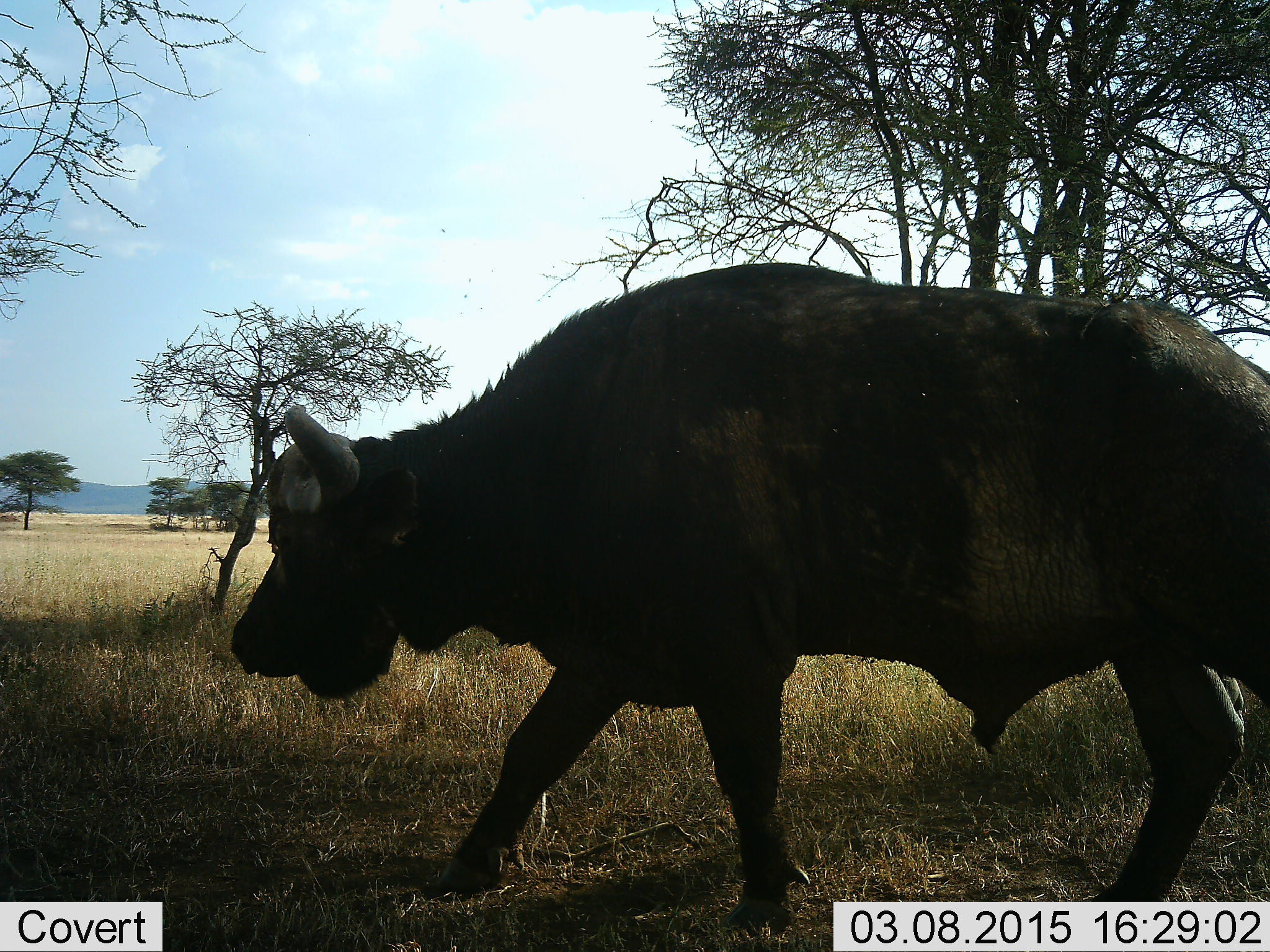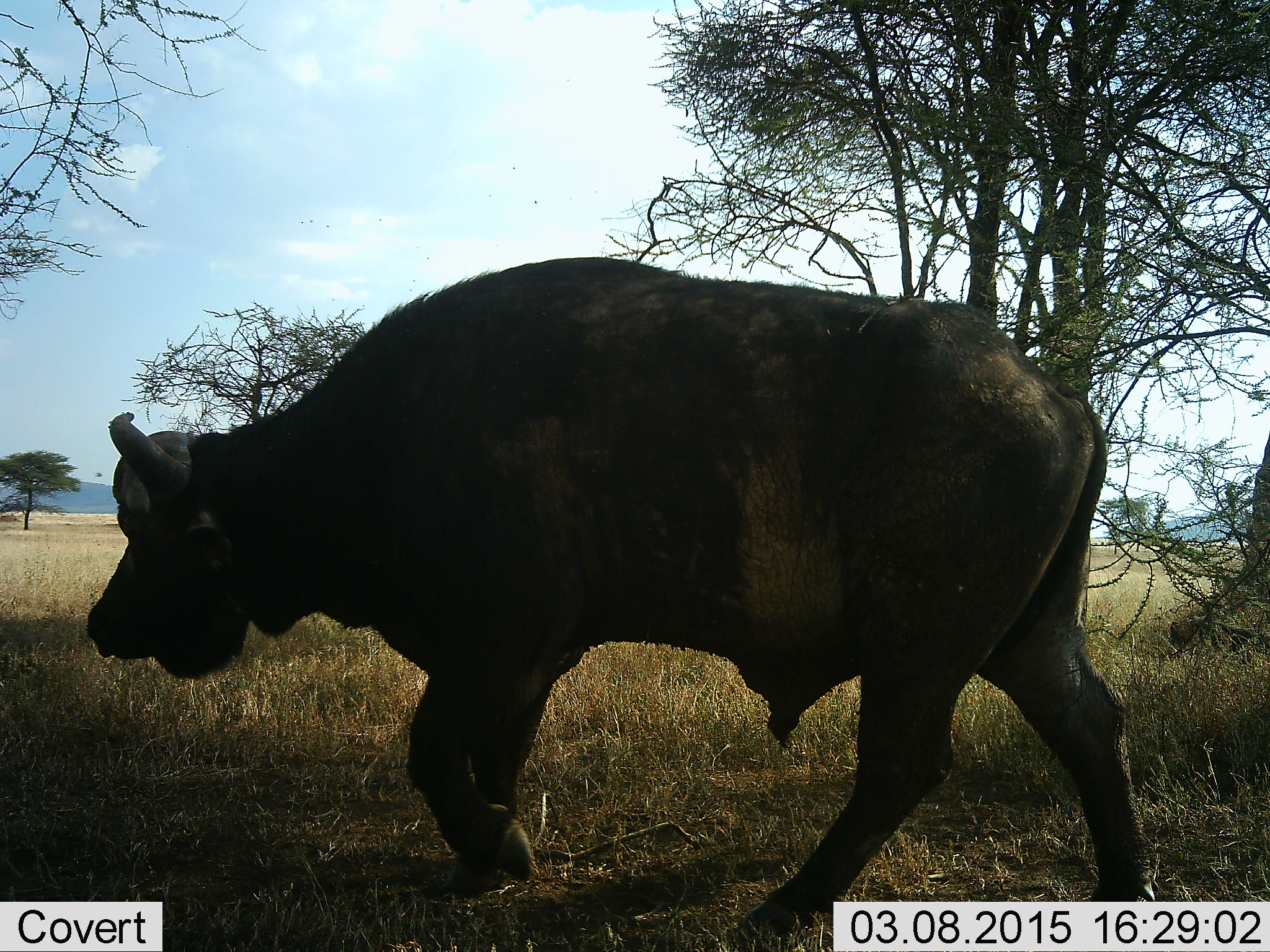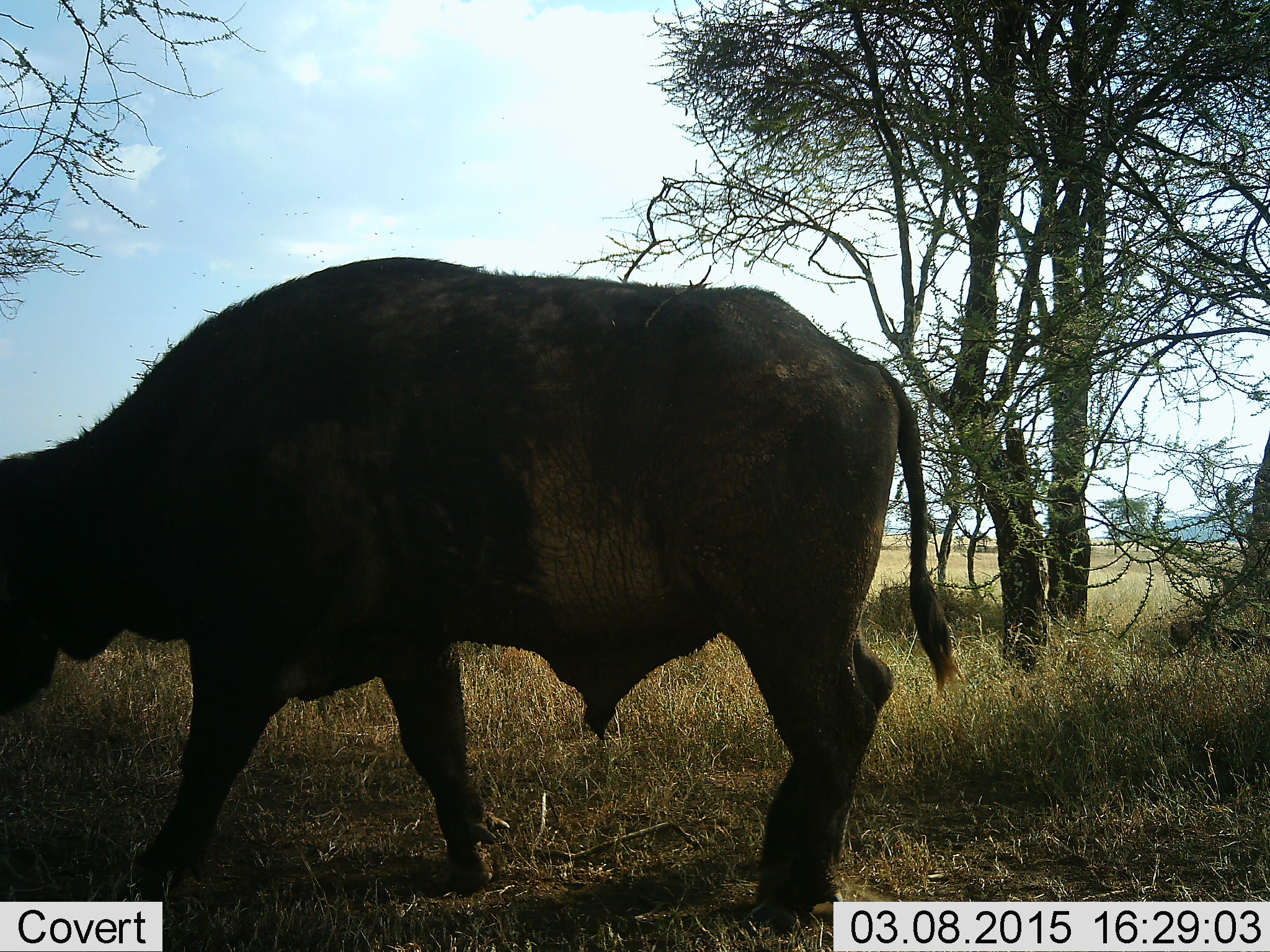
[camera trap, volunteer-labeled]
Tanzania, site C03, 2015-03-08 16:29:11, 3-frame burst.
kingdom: Animalia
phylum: Chordata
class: Mammalia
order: Artiodactyla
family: Bovidae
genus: Syncerus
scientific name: Syncerus caffer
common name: cape buffalo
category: buffalo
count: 1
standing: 20%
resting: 0%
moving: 90%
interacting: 0%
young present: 0%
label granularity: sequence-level